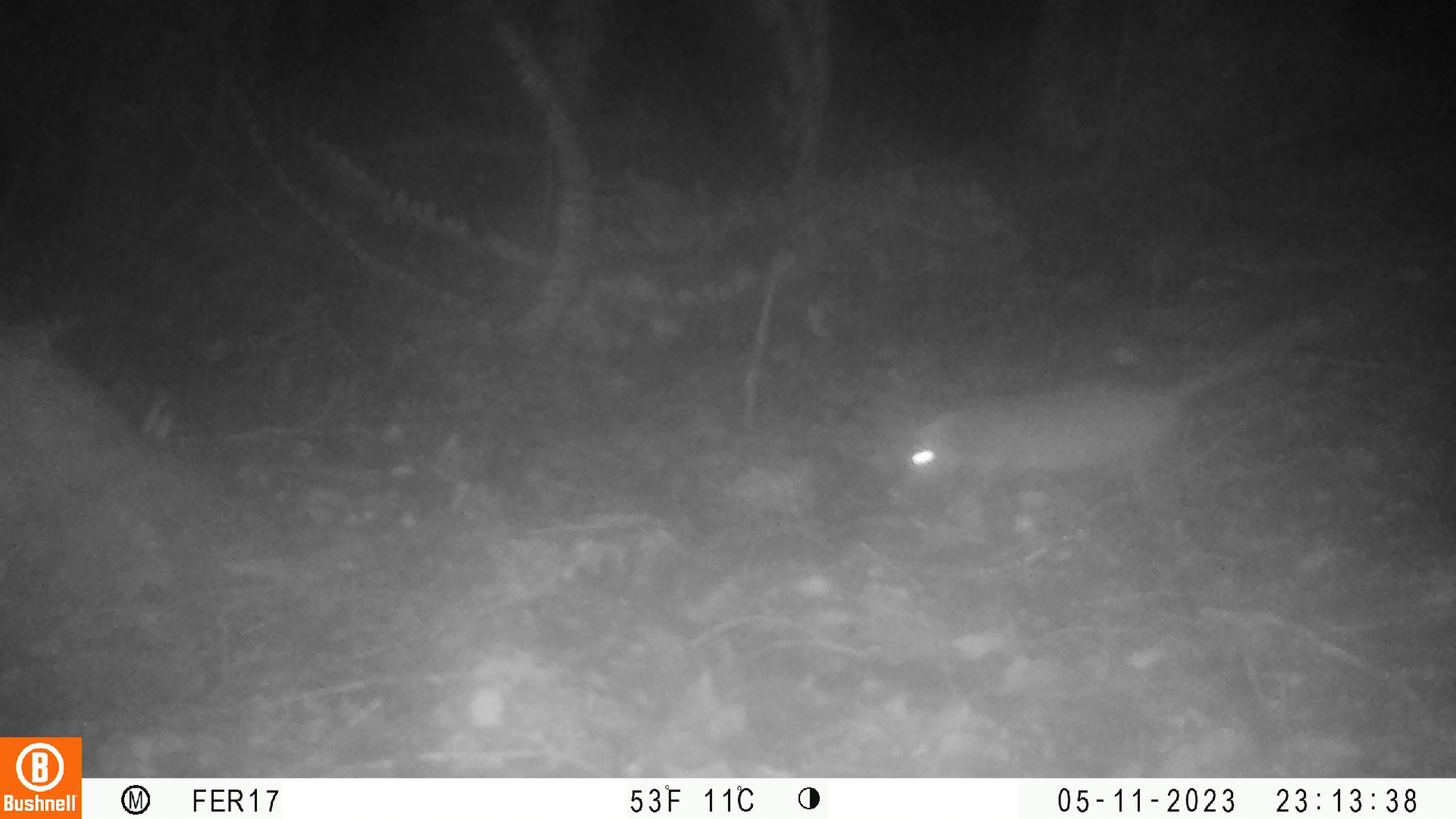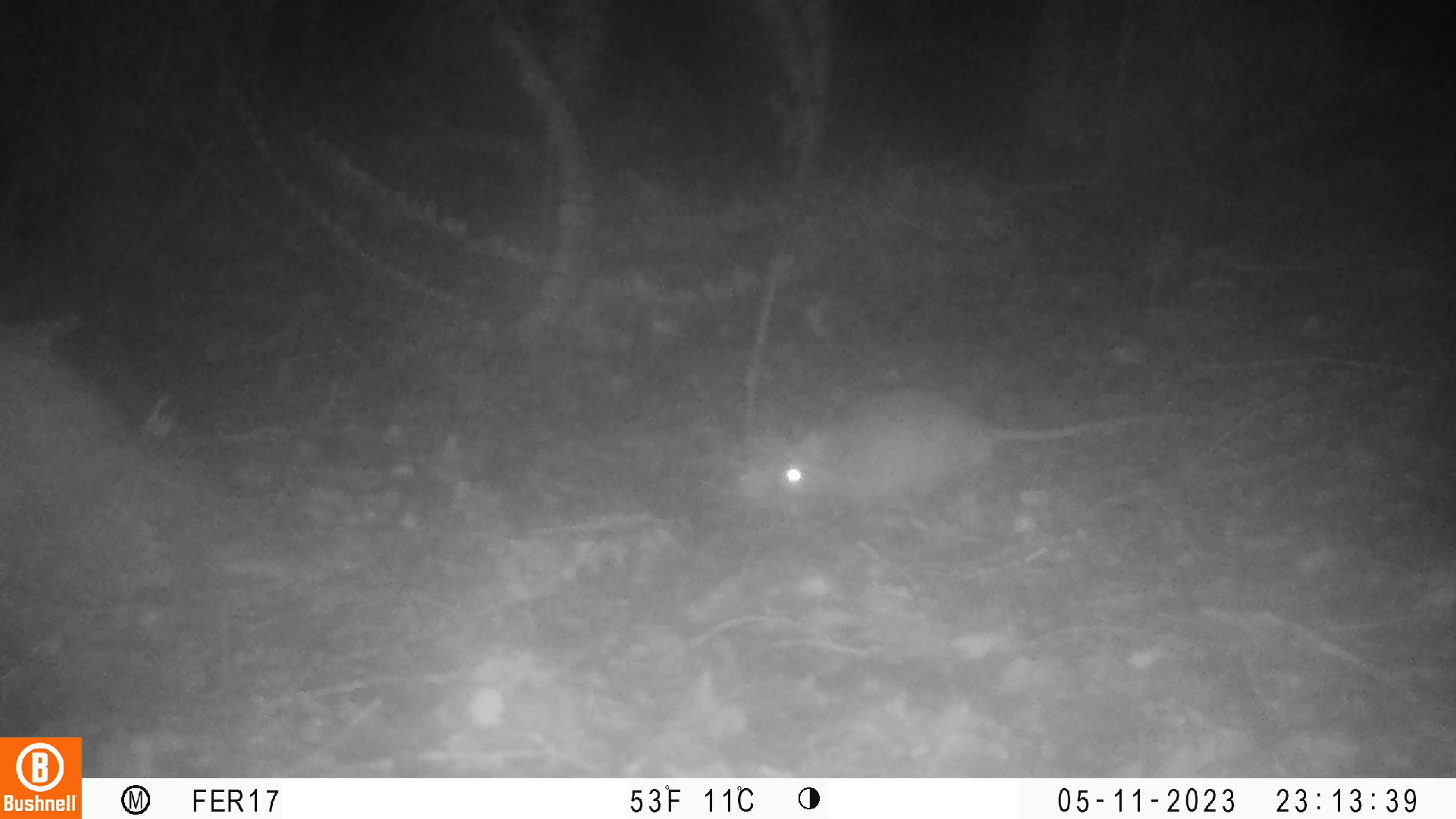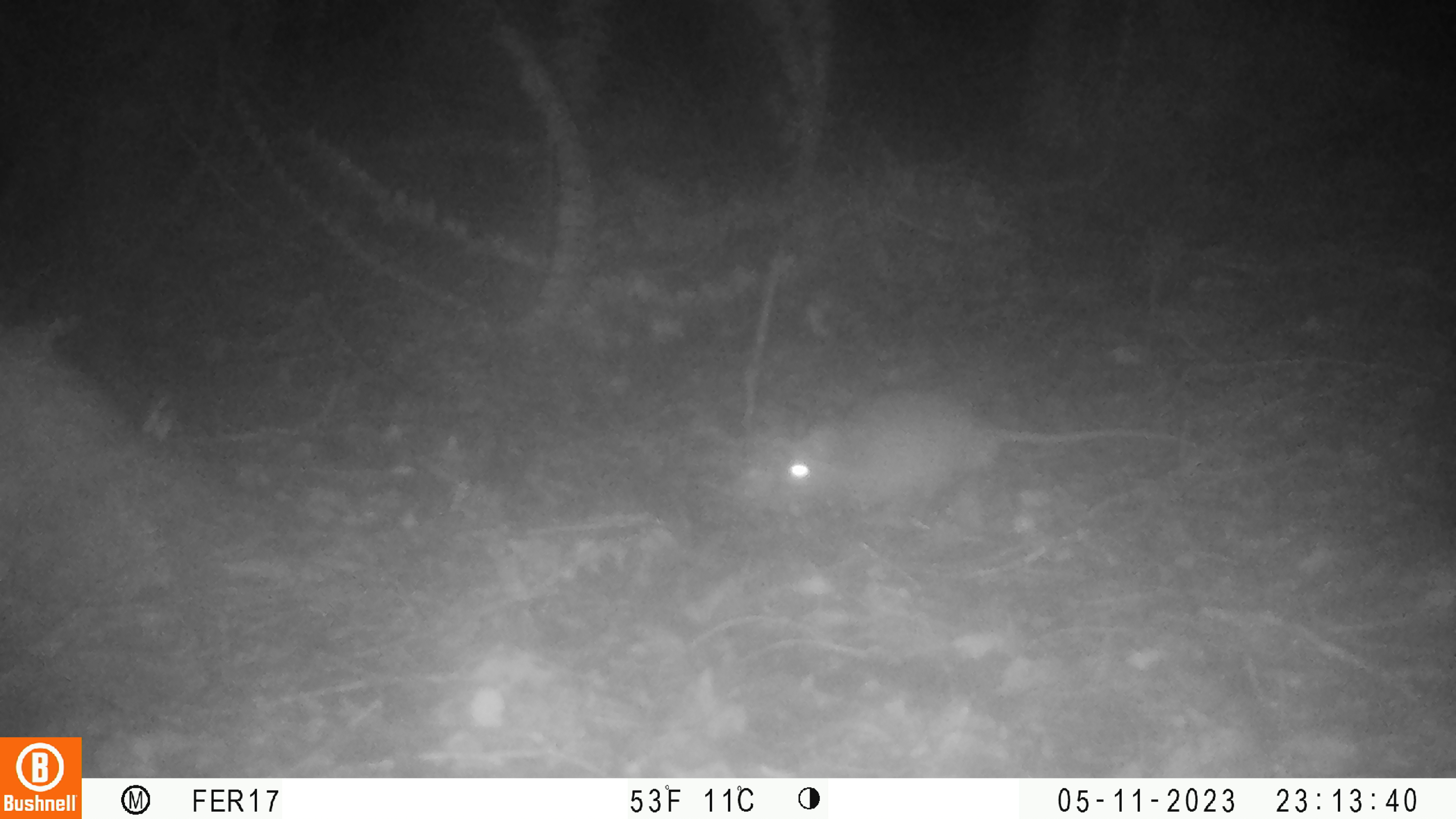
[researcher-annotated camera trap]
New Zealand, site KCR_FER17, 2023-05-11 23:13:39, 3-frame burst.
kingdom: Animalia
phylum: Chordata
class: Mammalia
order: Rodentia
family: Muridae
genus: Rattus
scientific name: Rattus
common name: rat